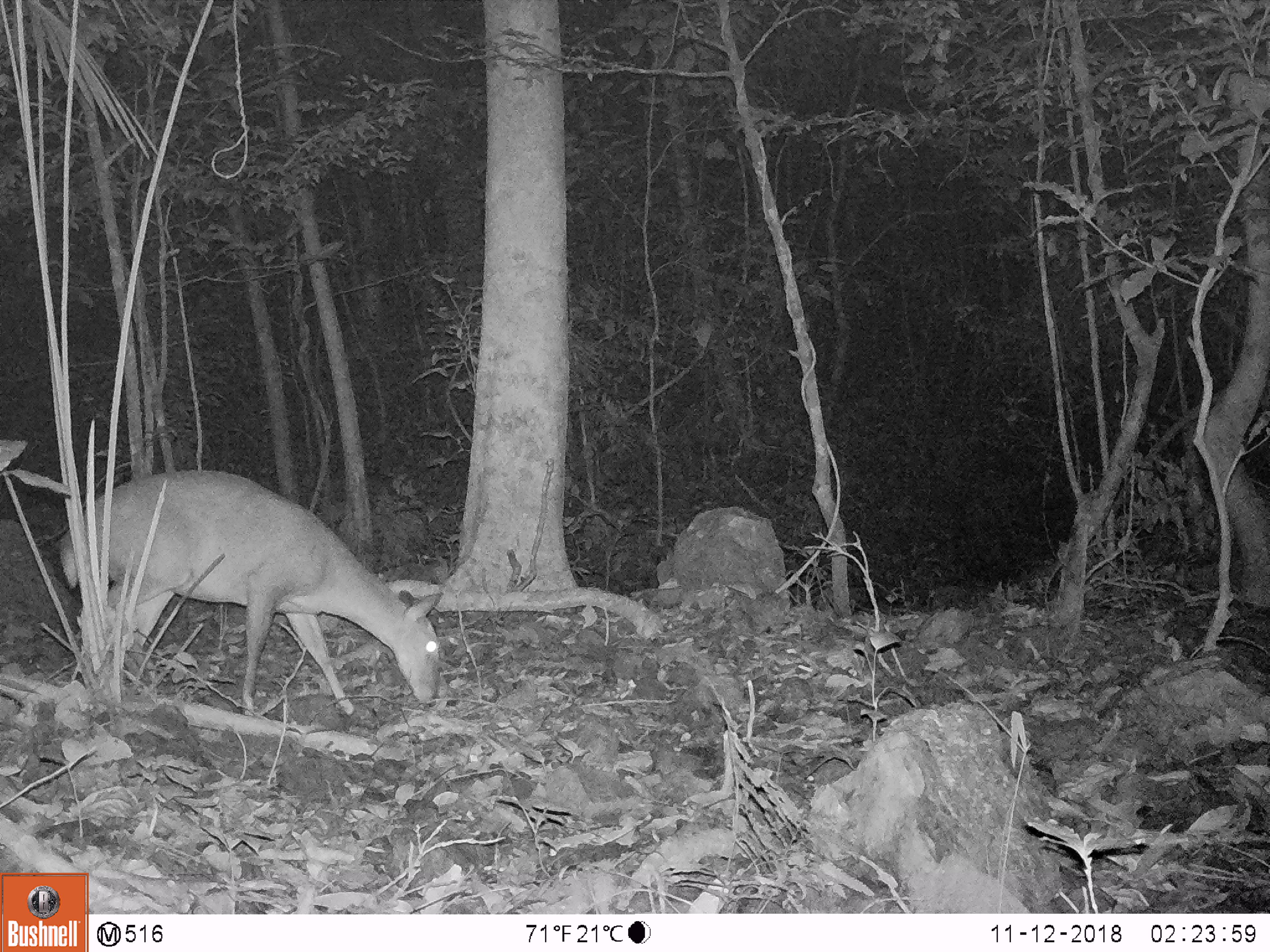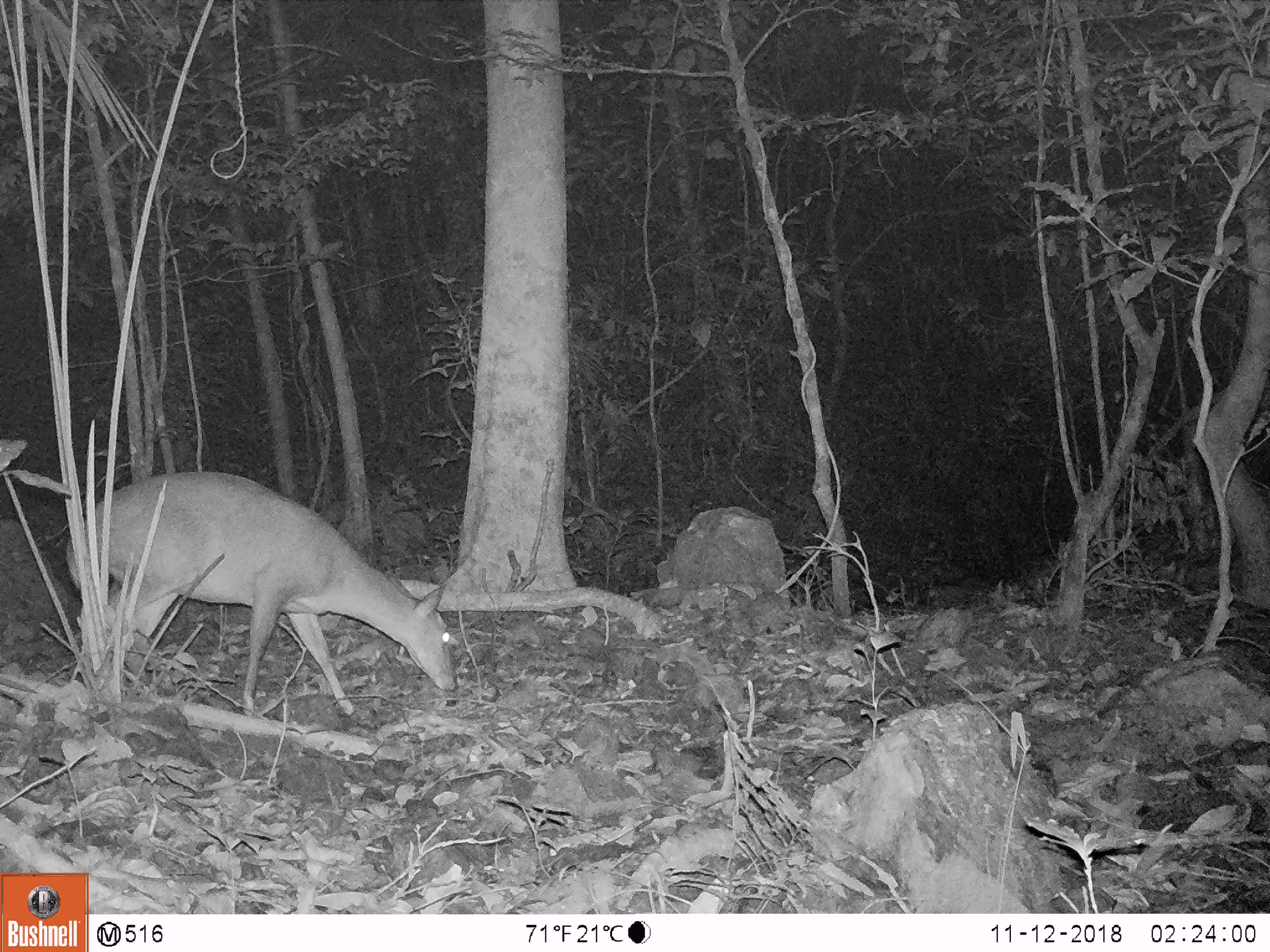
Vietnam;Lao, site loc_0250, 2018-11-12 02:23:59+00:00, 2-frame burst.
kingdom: Animalia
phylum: Chordata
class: Mammalia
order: Artiodactyla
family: Cervidae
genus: Muntiacus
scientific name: Muntiacus vuquangensis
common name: large-antlered muntjac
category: large antlered muntjac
Large antlered muntjac (large-antlered muntjac) (Muntiacus vuquangensis). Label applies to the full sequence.